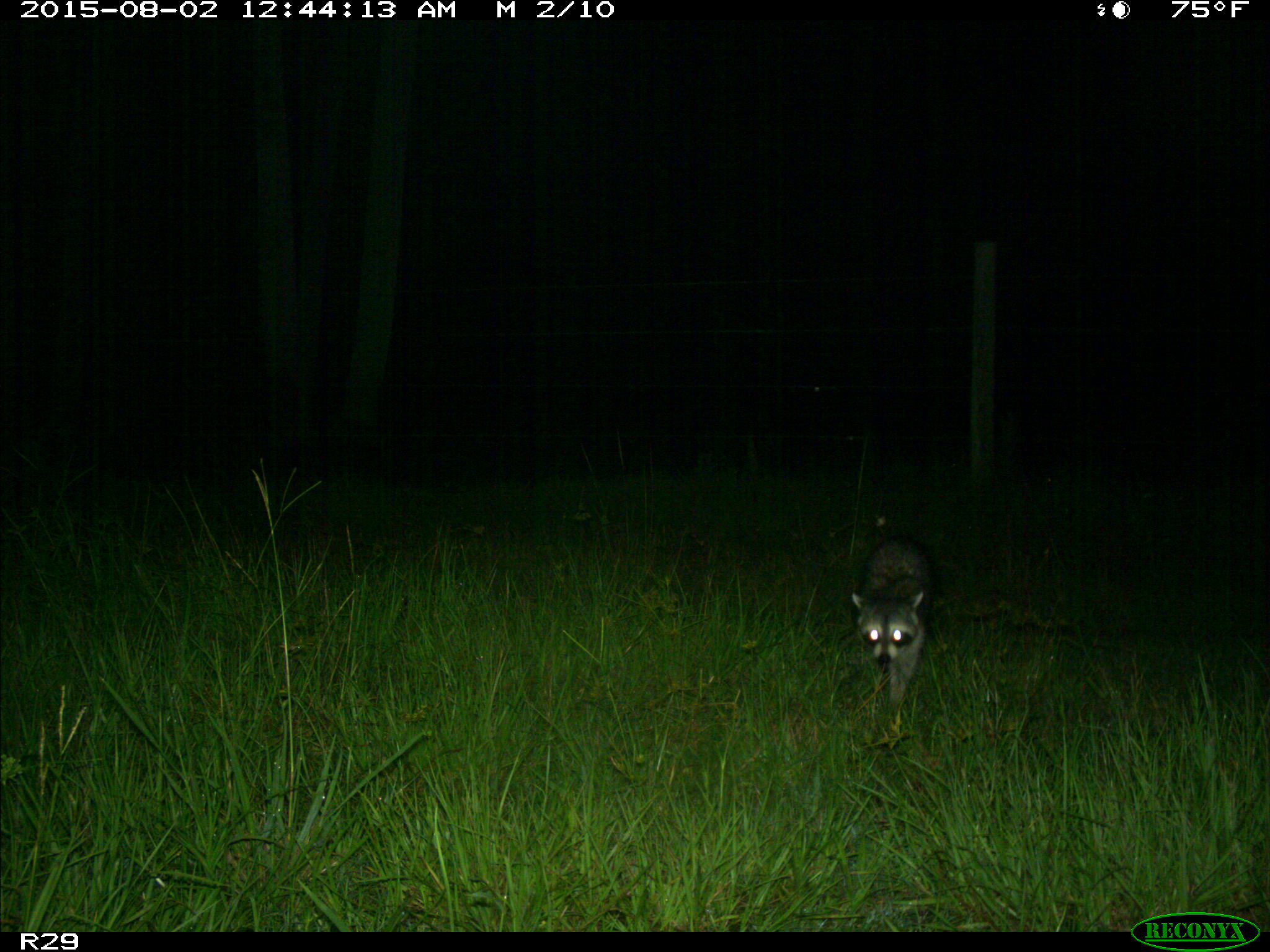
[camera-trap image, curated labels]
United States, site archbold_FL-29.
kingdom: Animalia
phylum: Chordata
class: Mammalia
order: Carnivora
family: Procyonidae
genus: Procyon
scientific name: Procyon lotor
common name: common raccoon